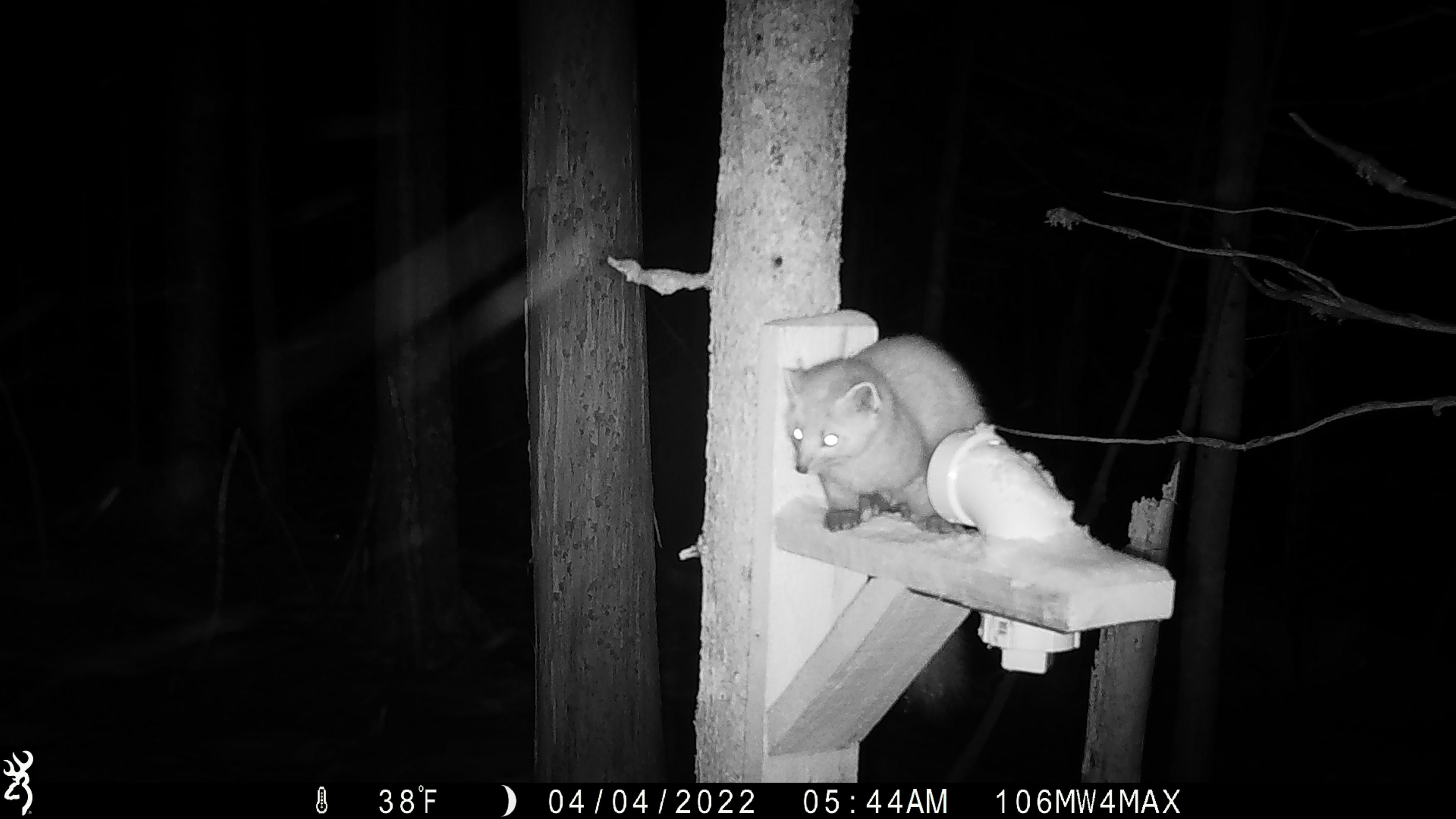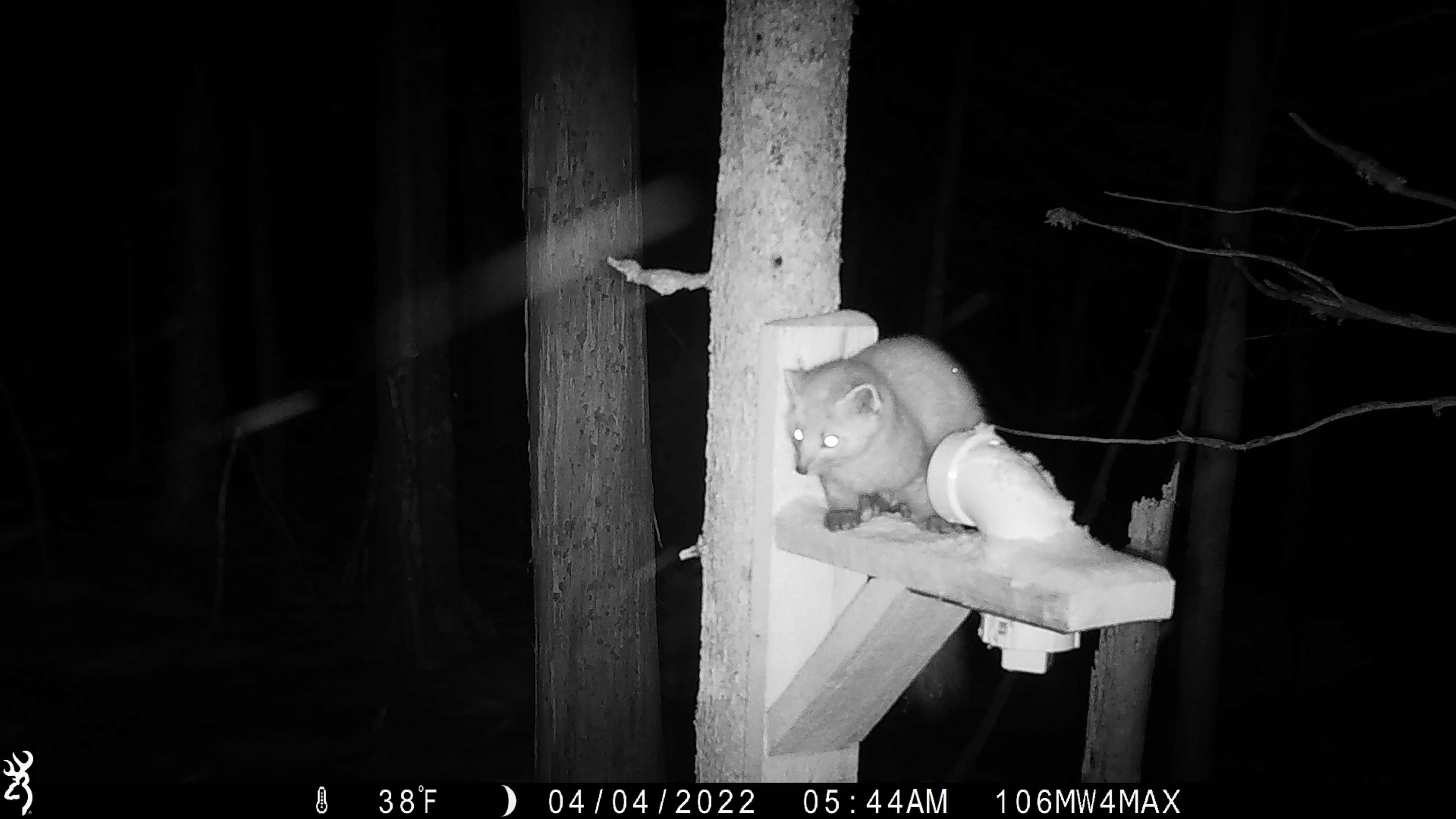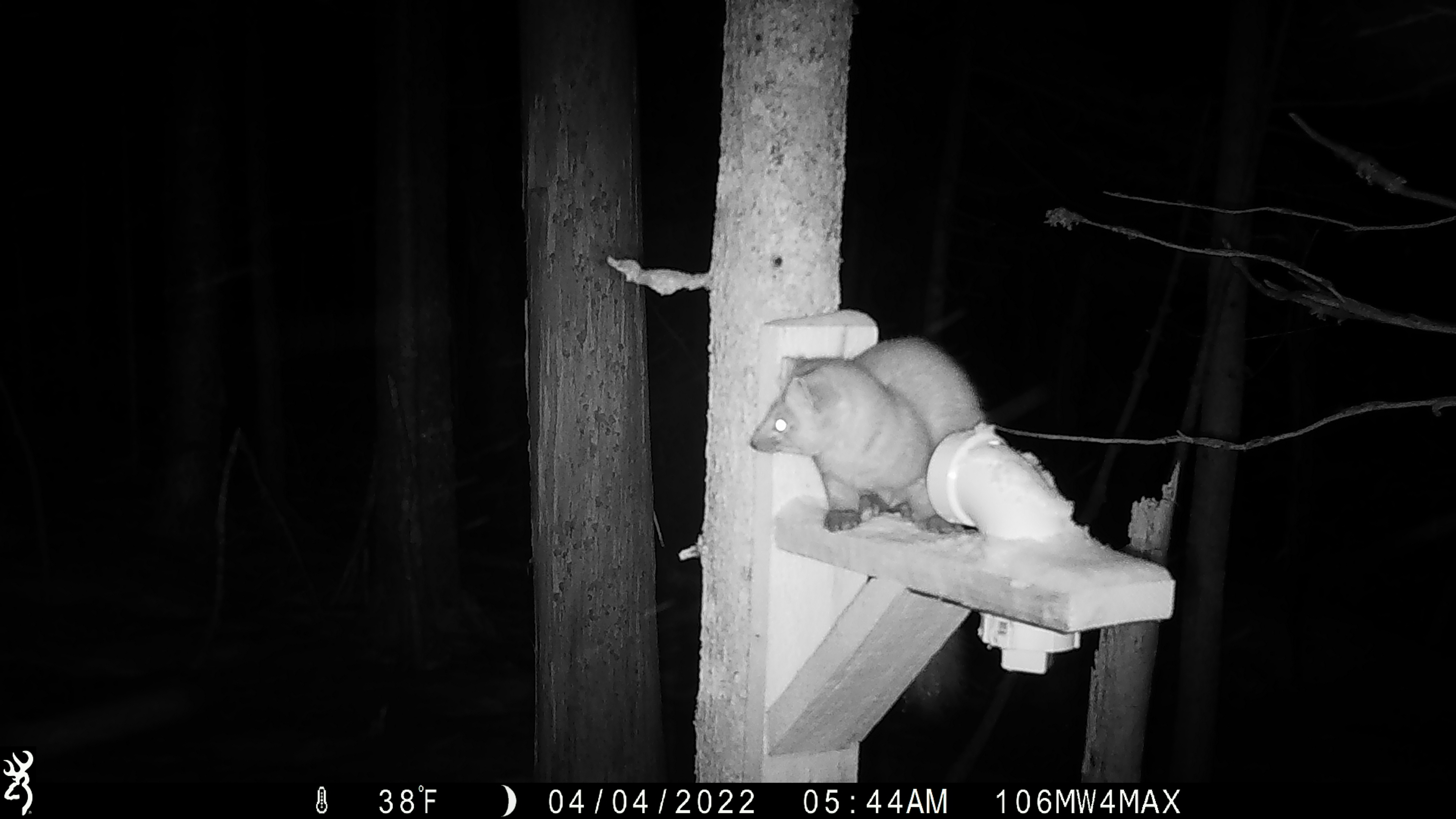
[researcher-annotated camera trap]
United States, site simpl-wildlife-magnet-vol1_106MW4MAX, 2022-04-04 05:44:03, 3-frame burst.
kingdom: Animalia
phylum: Chordata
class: Mammalia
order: Carnivora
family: Mustelidae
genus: Martes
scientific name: Martes americana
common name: american marten